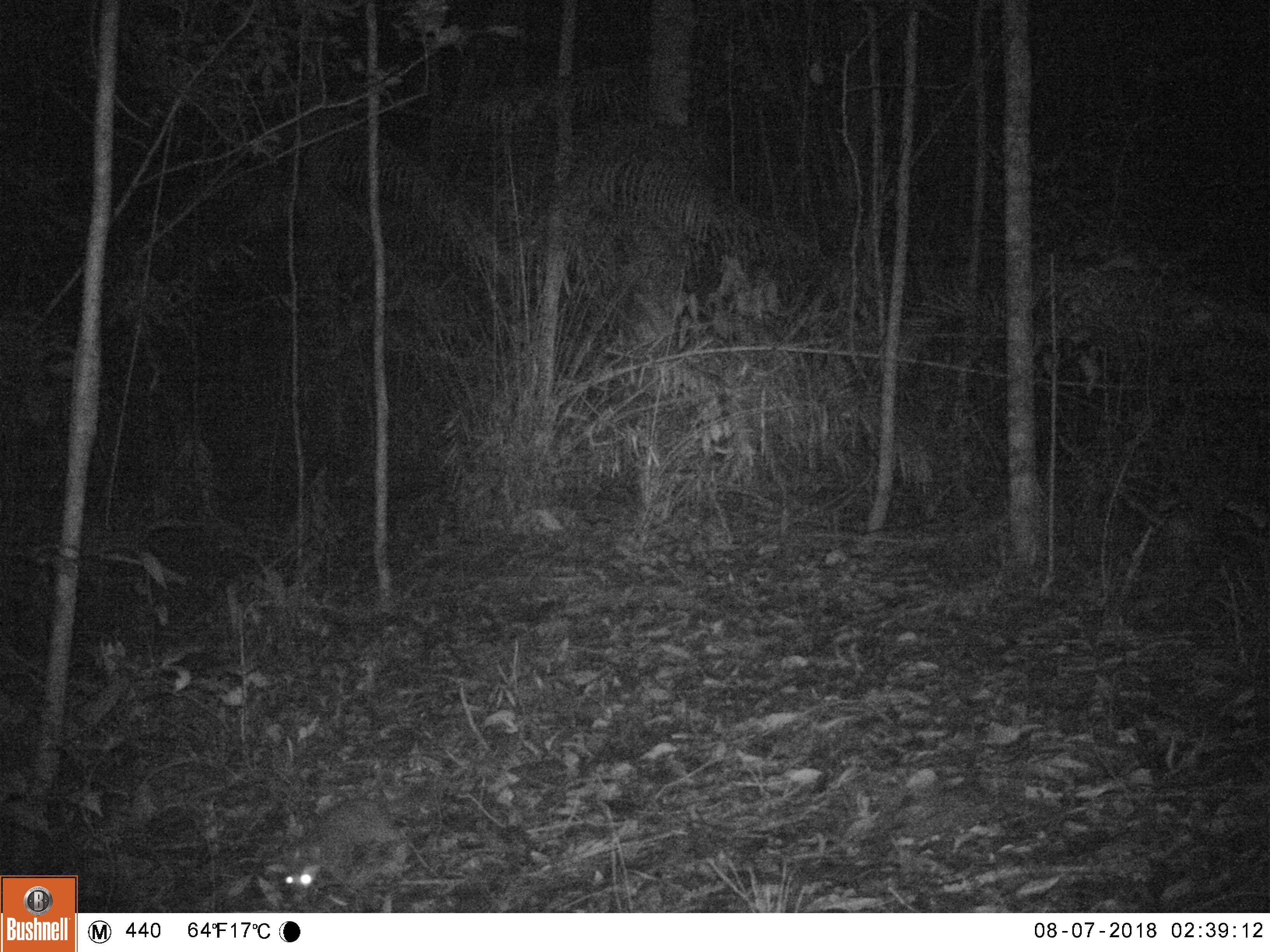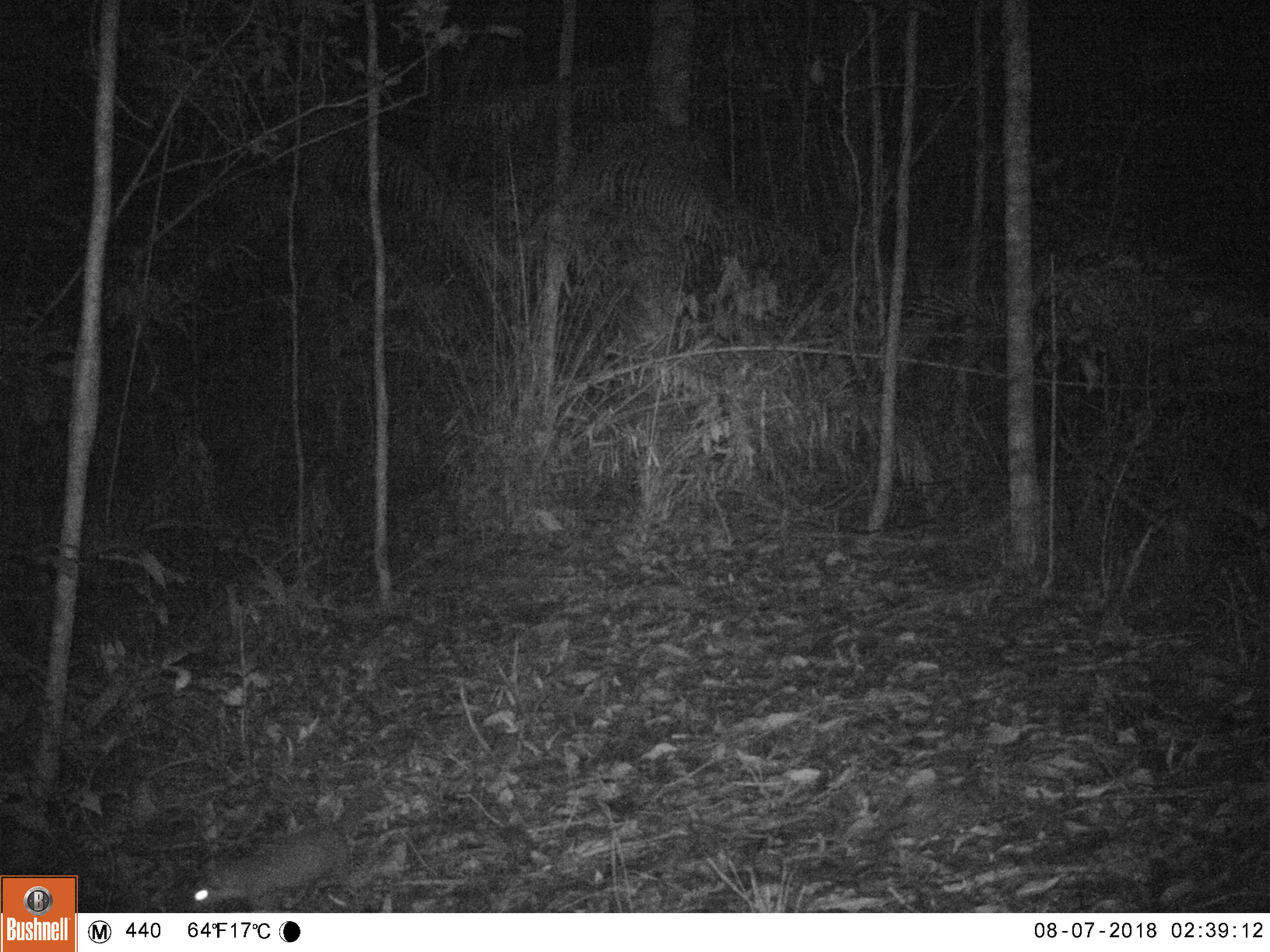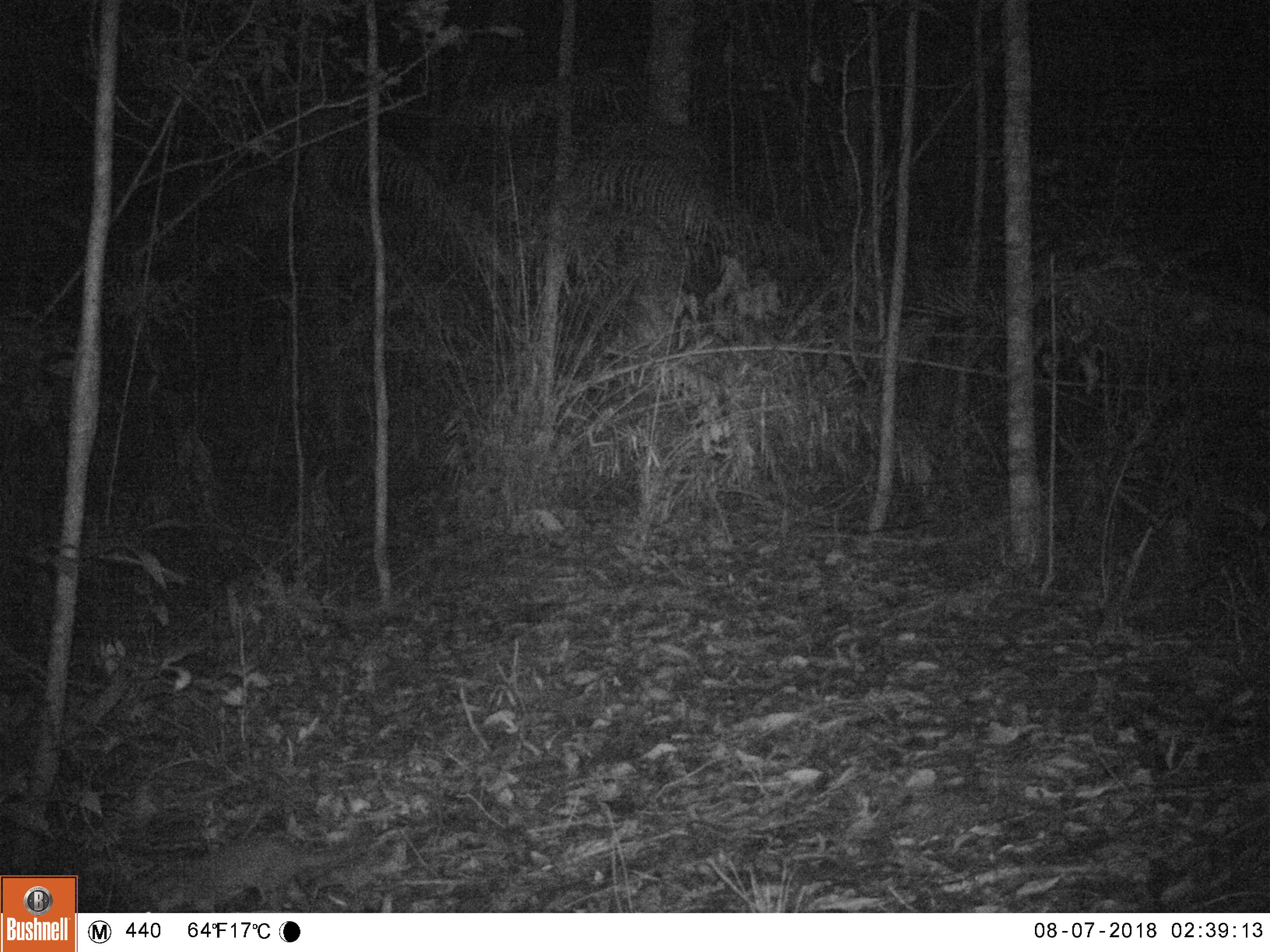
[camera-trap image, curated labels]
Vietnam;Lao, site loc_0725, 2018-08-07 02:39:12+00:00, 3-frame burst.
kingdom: Animalia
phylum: Chordata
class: Mammalia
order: Carnivora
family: Mustelidae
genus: Melogale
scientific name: Melogale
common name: ferret badger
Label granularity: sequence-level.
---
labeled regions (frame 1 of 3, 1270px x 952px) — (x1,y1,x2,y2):
ferret badger: (283,778,431,903)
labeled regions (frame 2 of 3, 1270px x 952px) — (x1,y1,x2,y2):
ferret badger: (185,784,375,912)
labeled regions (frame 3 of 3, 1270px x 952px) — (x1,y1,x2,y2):
ferret badger: (147,830,370,912)